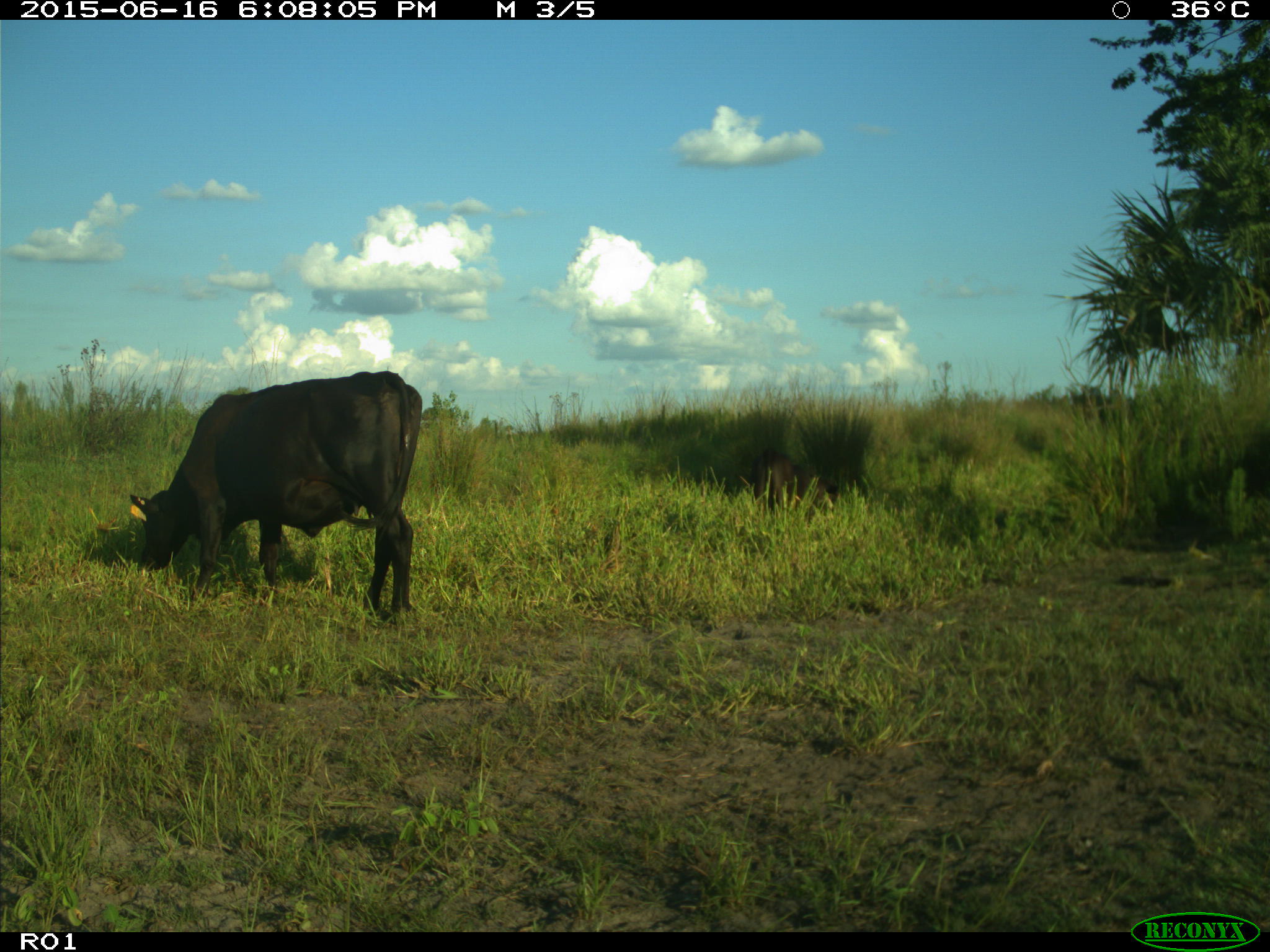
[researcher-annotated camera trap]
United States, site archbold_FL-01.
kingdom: Animalia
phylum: Chordata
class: Mammalia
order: Artiodactyla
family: Bovidae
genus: Bos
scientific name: Bos taurus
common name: domestic cow